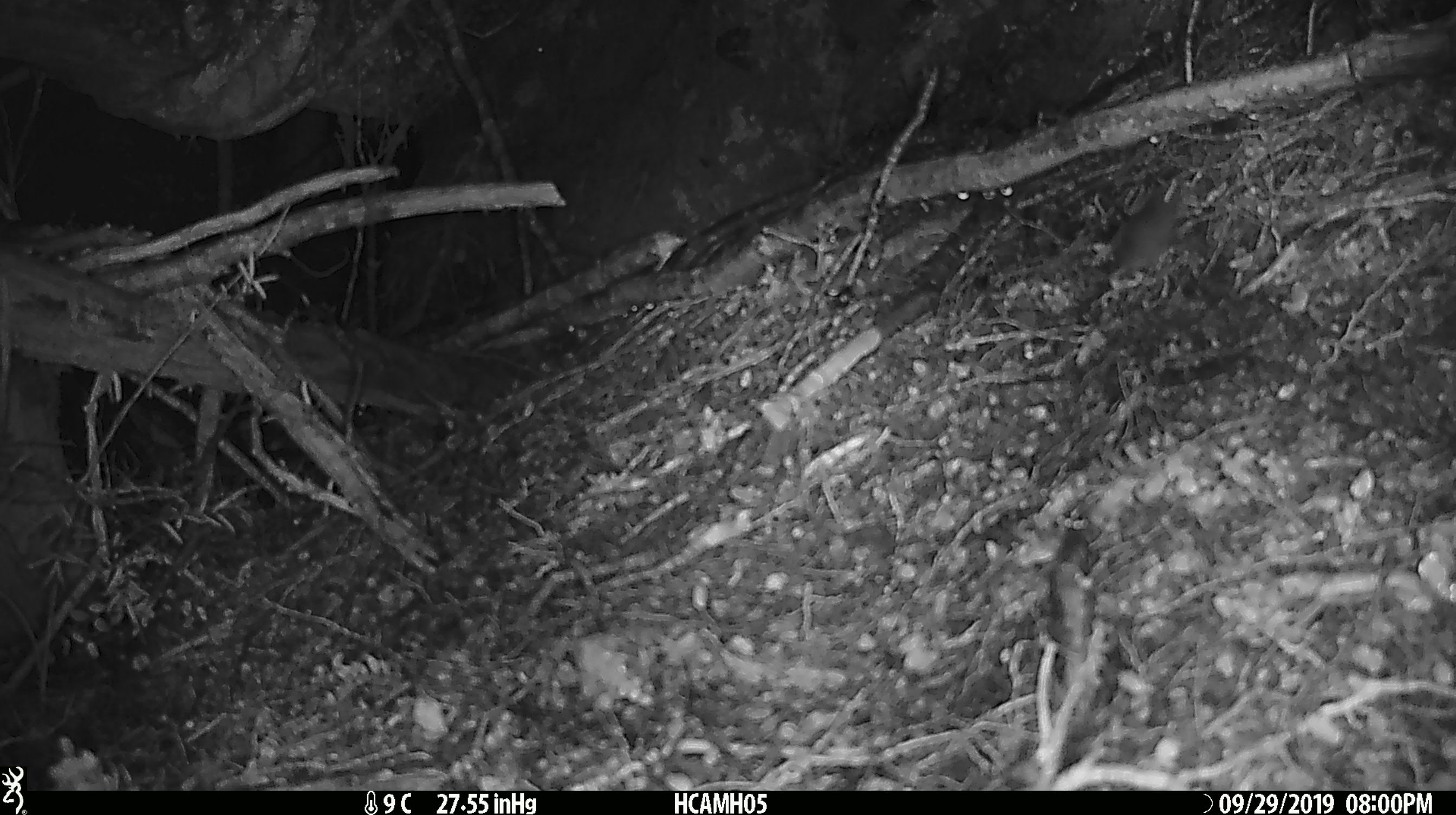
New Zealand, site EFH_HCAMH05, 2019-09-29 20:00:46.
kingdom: Animalia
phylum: Chordata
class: Mammalia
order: Rodentia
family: Muridae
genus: Mus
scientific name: Mus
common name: mouse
Mouse (Mus).